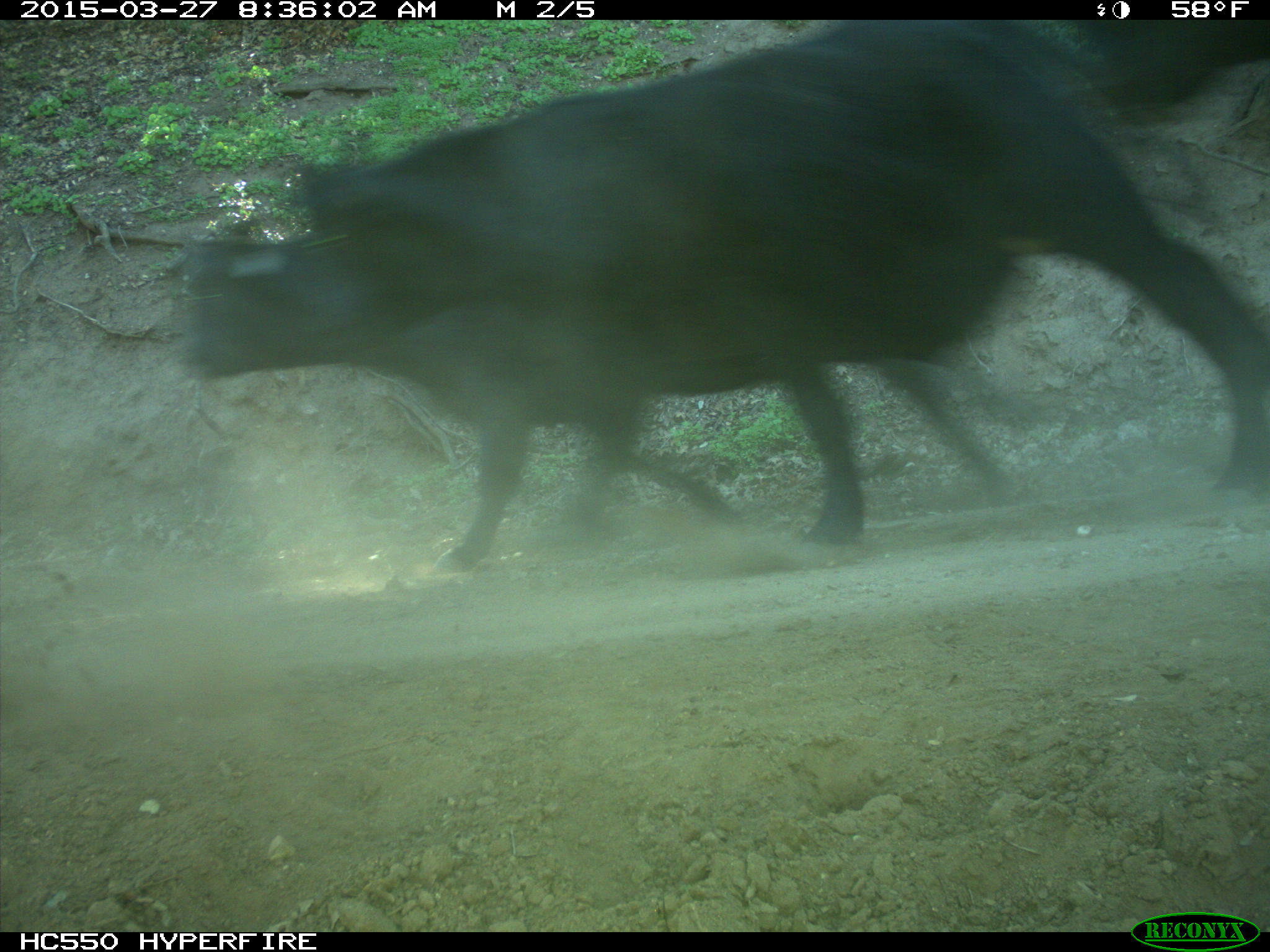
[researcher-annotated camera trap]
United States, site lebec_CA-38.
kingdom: Animalia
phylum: Chordata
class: Mammalia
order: Artiodactyla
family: Bovidae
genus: Bos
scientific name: Bos taurus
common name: domestic cow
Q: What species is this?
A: Bos taurus (domestic cow).